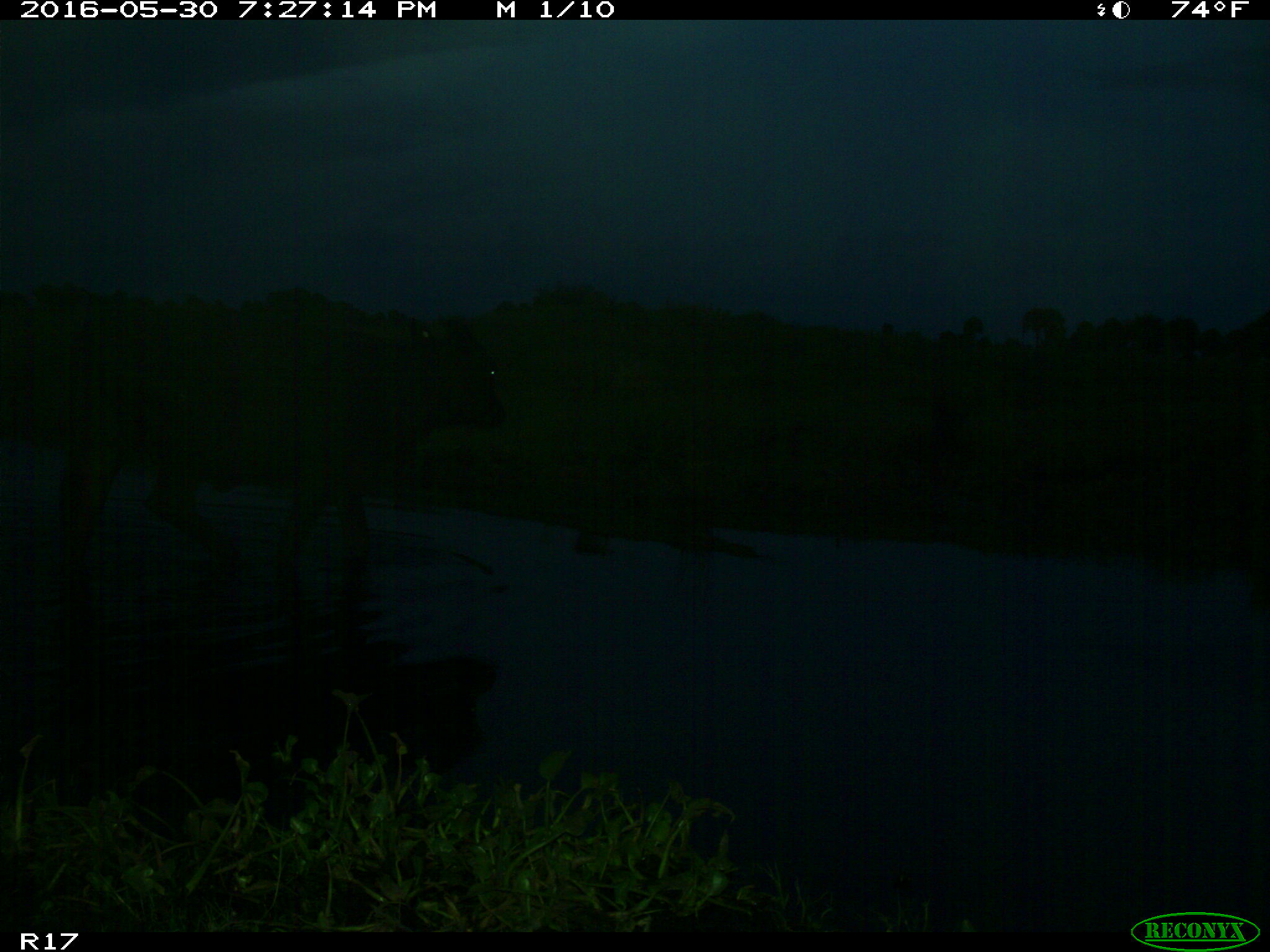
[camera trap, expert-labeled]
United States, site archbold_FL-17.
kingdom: Animalia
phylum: Chordata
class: Mammalia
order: Artiodactyla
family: Bovidae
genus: Bos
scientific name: Bos taurus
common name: domestic cow